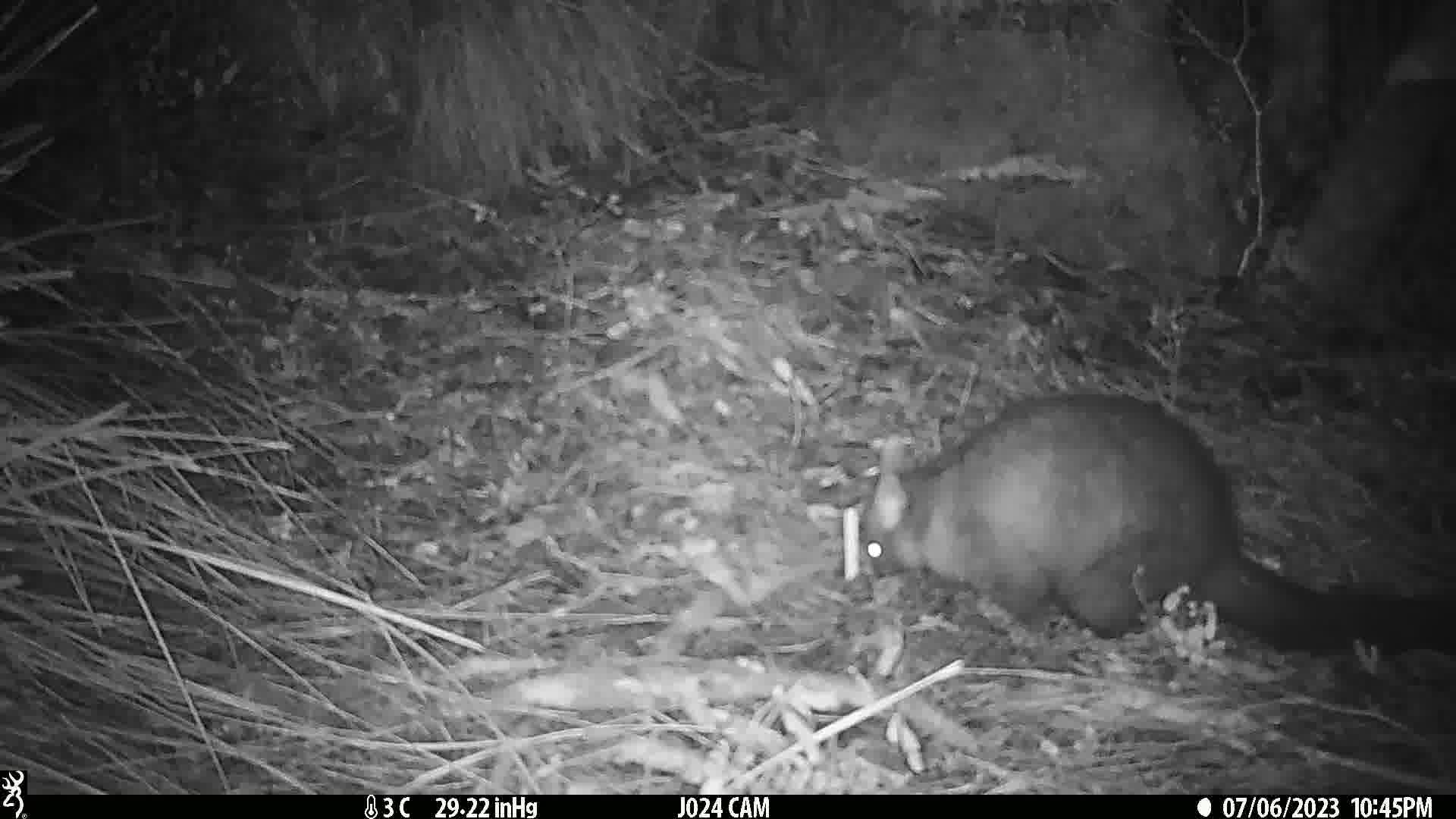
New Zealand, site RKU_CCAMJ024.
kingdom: Animalia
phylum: Chordata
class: Mammalia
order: Diprotodontia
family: Phalangeridae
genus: Trichosurus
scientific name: Trichosurus vulpecula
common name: common brushtail possum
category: possum